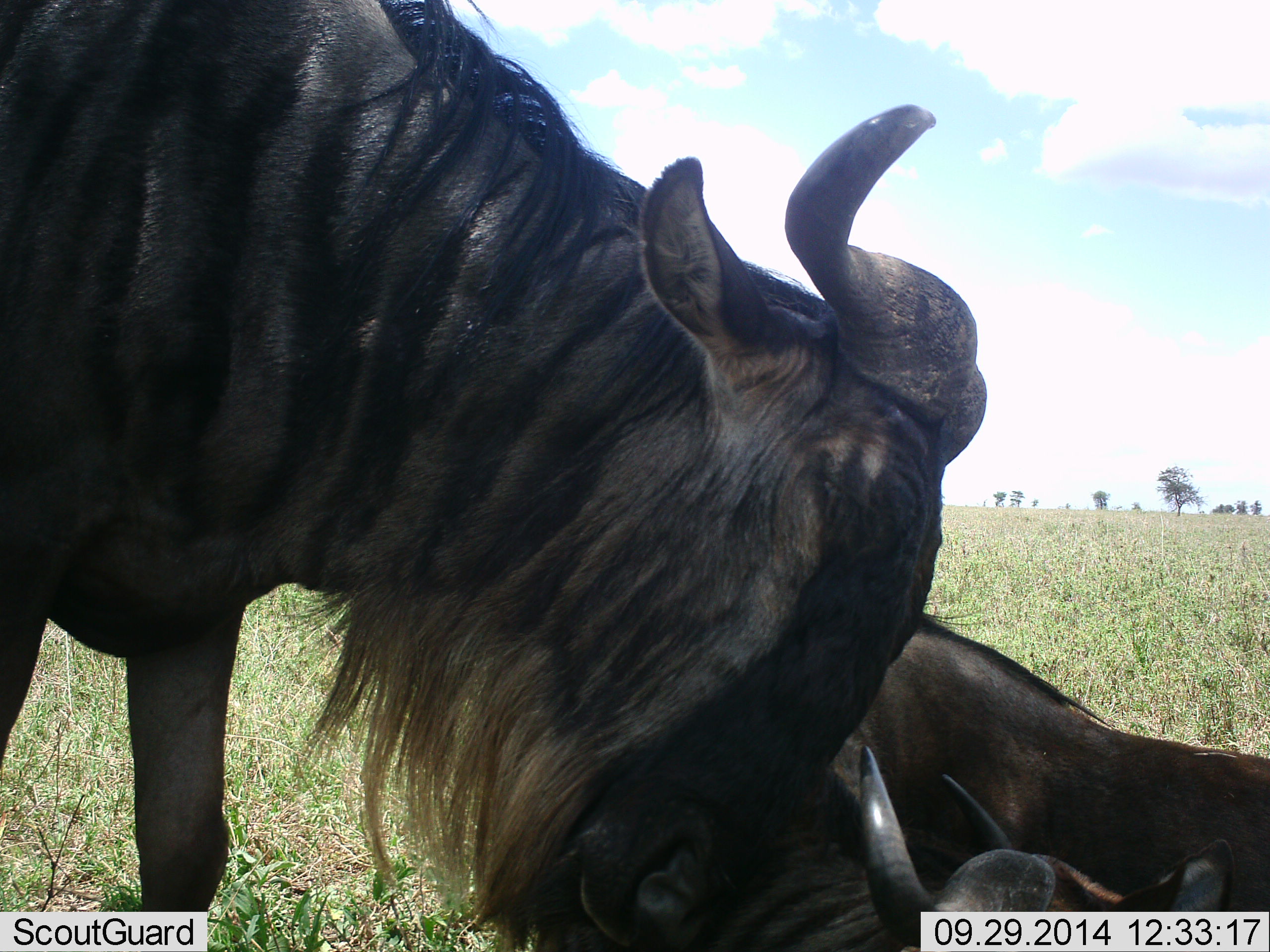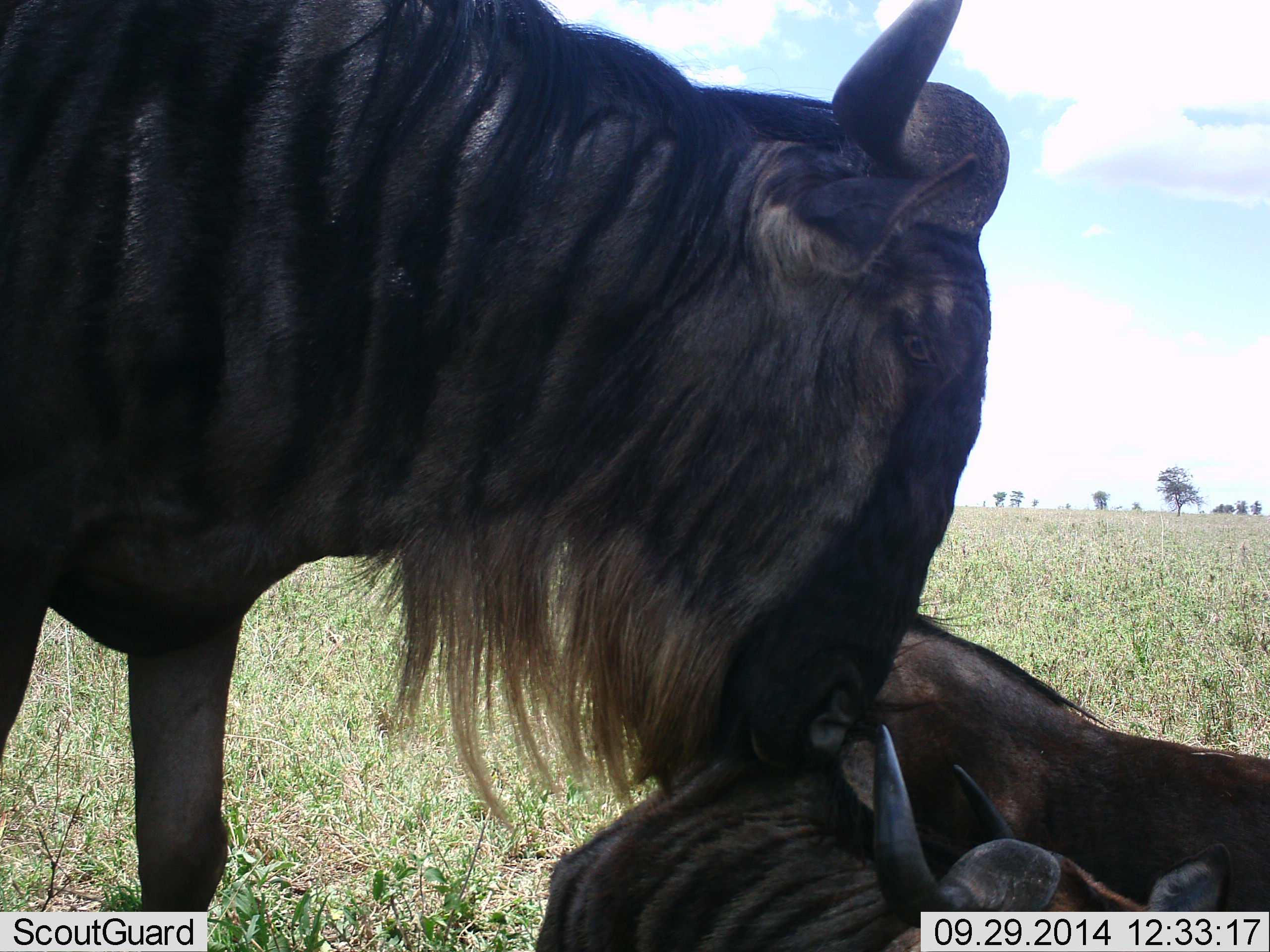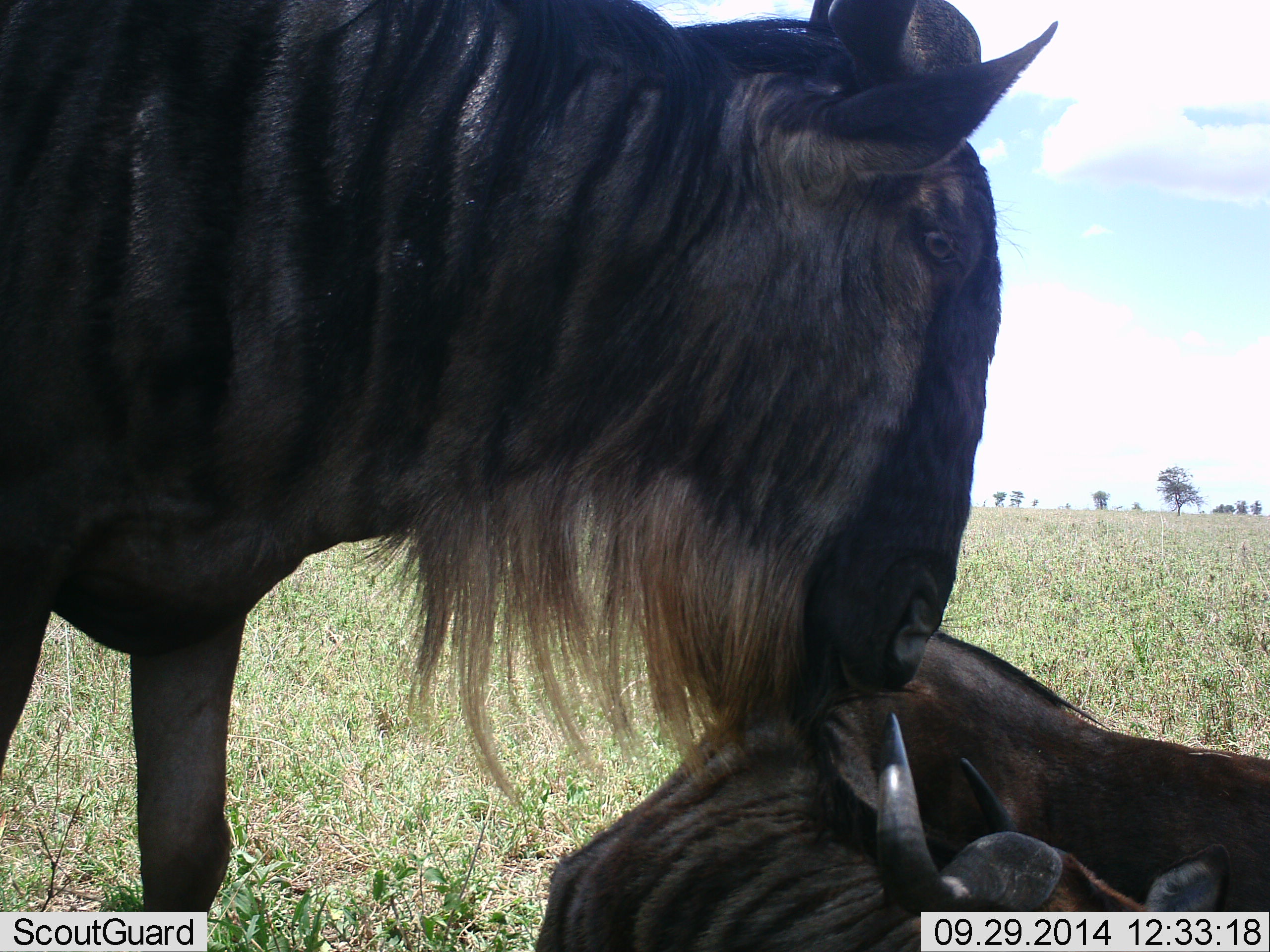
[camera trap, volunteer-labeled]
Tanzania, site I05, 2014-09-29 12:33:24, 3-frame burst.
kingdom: Animalia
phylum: Chordata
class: Mammalia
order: Artiodactyla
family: Bovidae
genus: Connochaetes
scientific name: Connochaetes taurinus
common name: blue wildebeest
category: wildebeest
Wildebeest (blue wildebeest) (Connochaetes taurinus), count 2. Behavior (volunteer vote fractions): standing 50%, resting 50%, moving 10%, interacting 80%. Young present (vote fraction): 10%. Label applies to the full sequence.